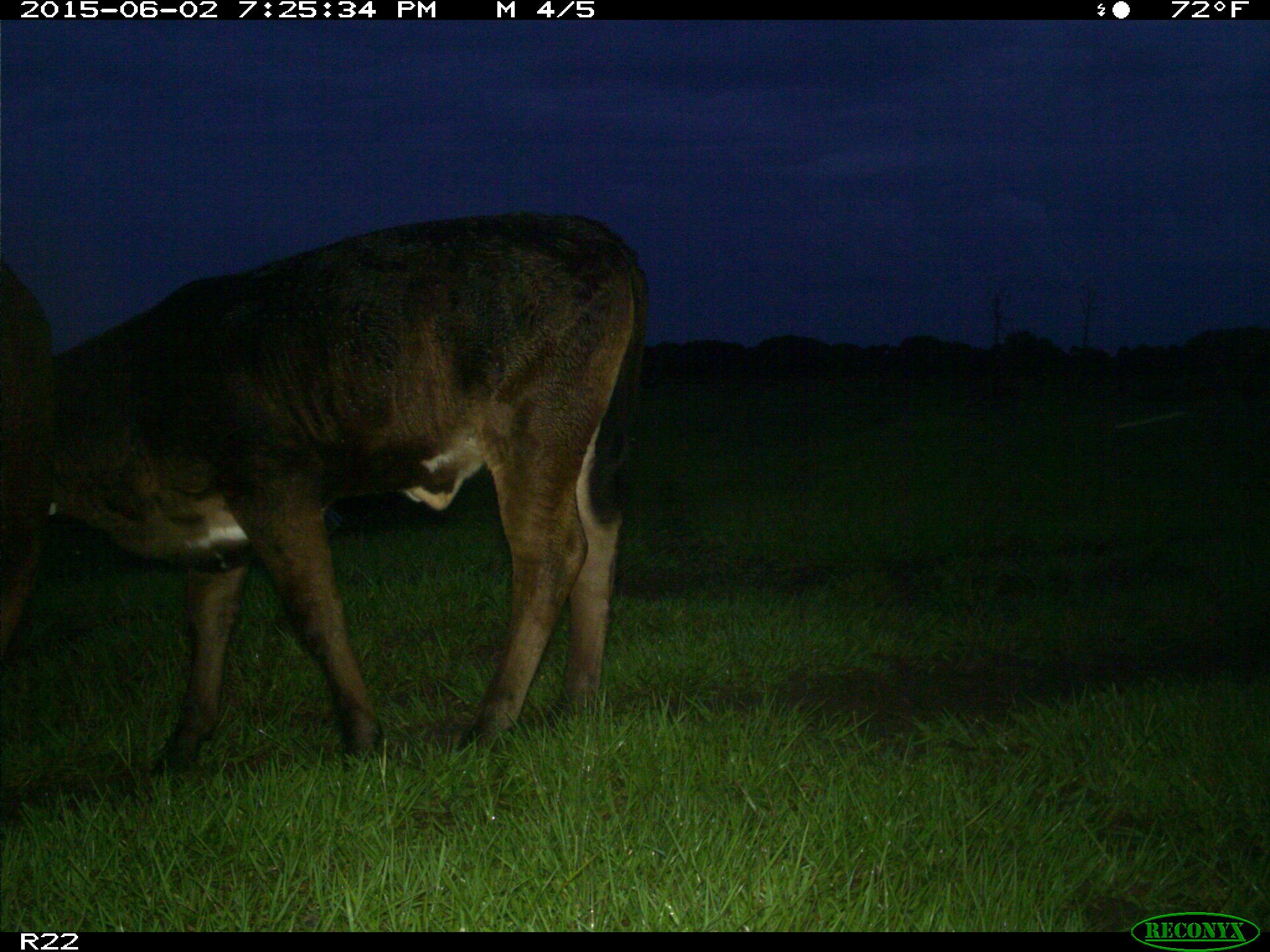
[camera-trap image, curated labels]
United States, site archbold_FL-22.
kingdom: Animalia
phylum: Chordata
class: Mammalia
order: Artiodactyla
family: Bovidae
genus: Bos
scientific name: Bos taurus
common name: domestic cow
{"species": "Bos taurus (domestic cow)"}